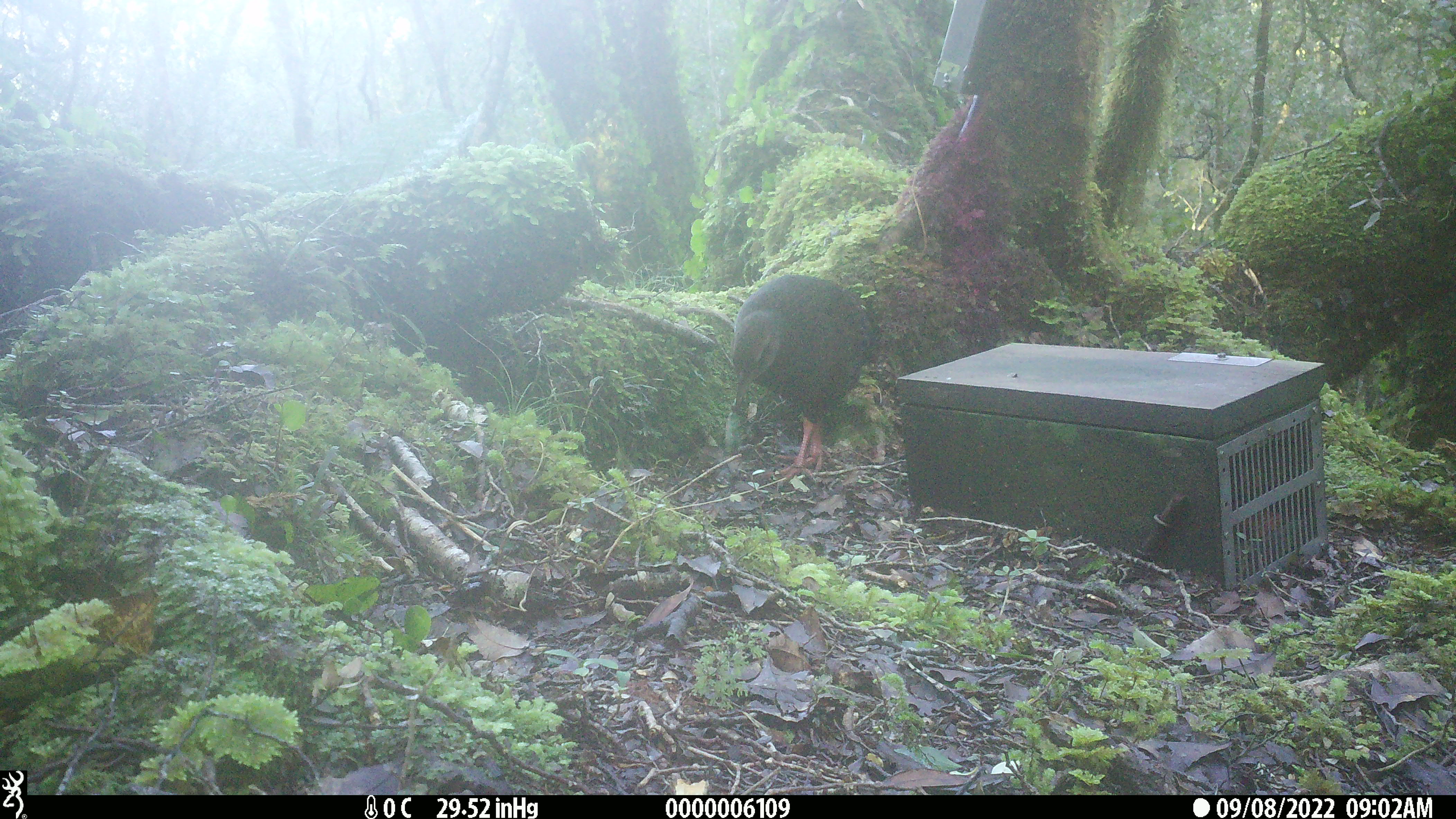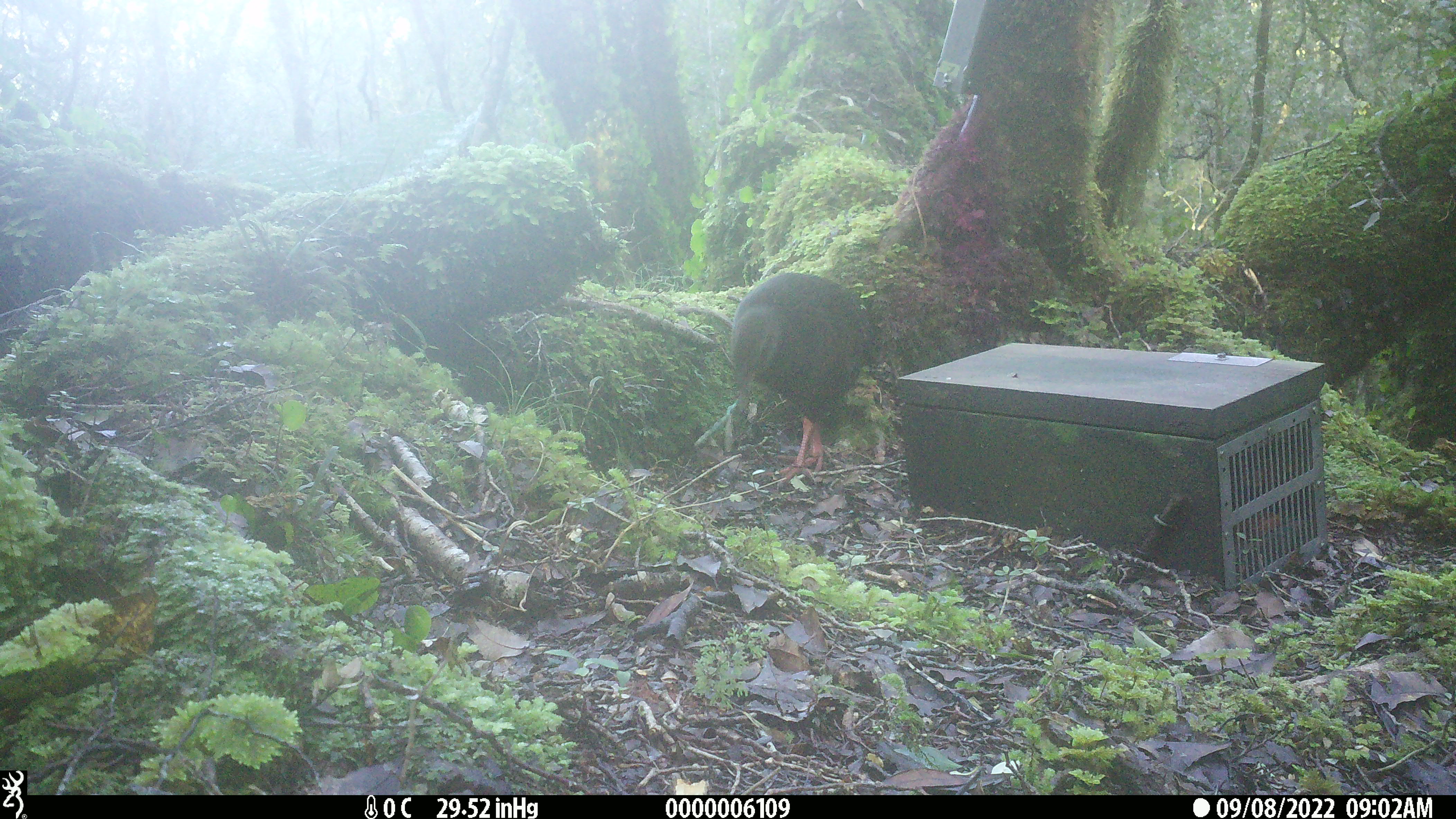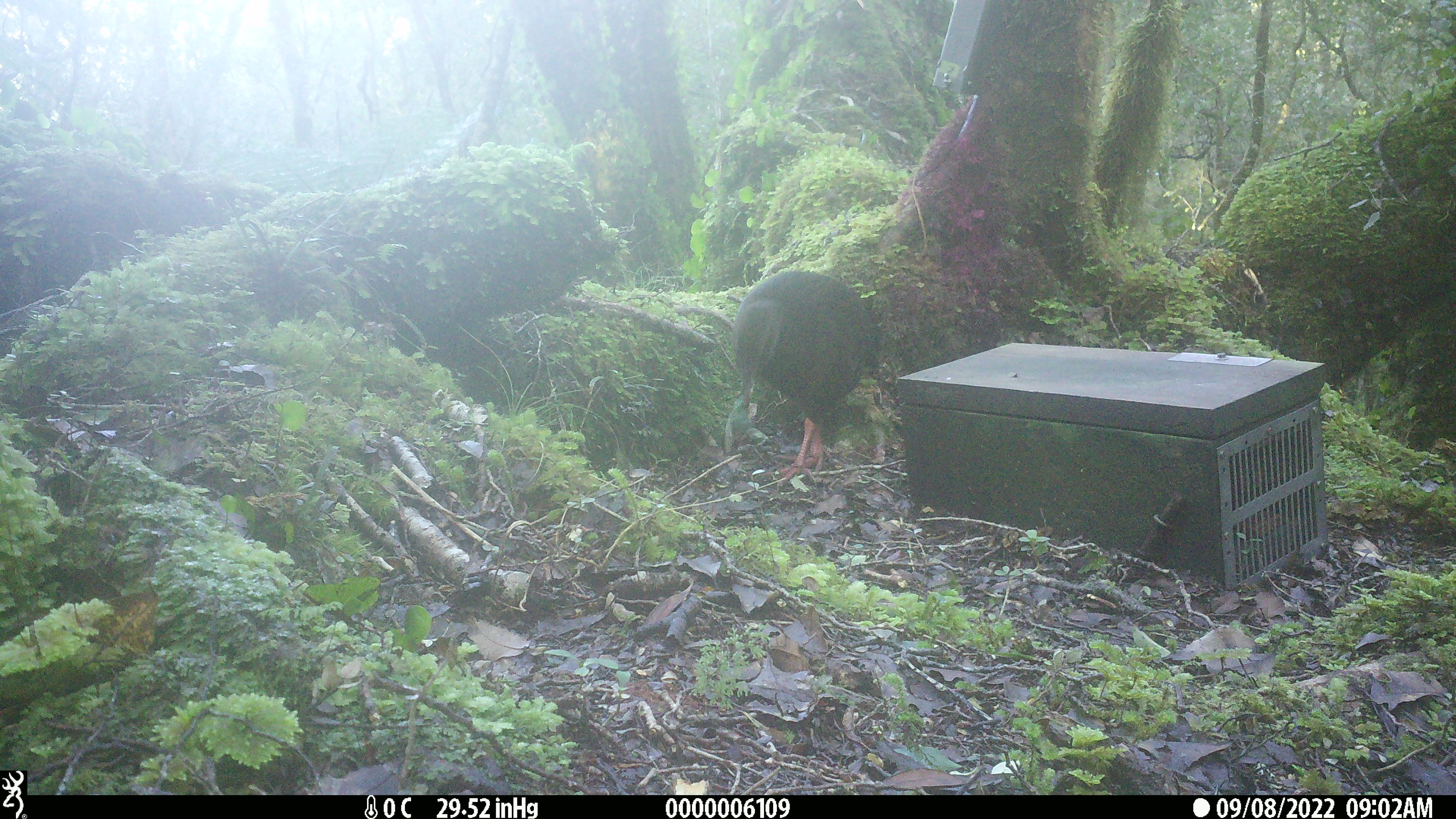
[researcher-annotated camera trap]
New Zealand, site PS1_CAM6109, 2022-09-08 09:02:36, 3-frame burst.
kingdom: Animalia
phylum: Chordata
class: Aves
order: Gruiformes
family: Rallidae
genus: Gallirallus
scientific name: Gallirallus australis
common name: weka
Weka (Gallirallus australis).